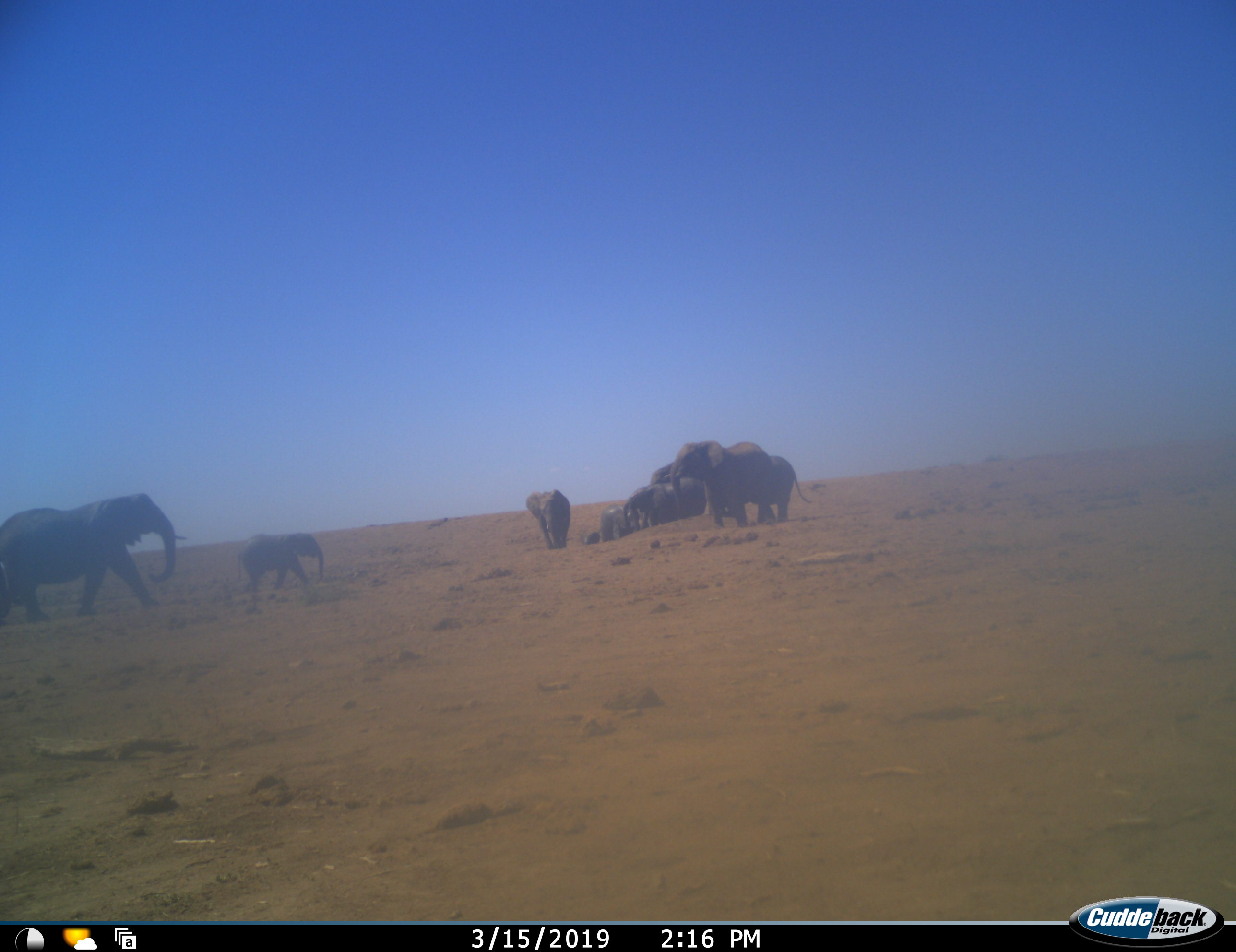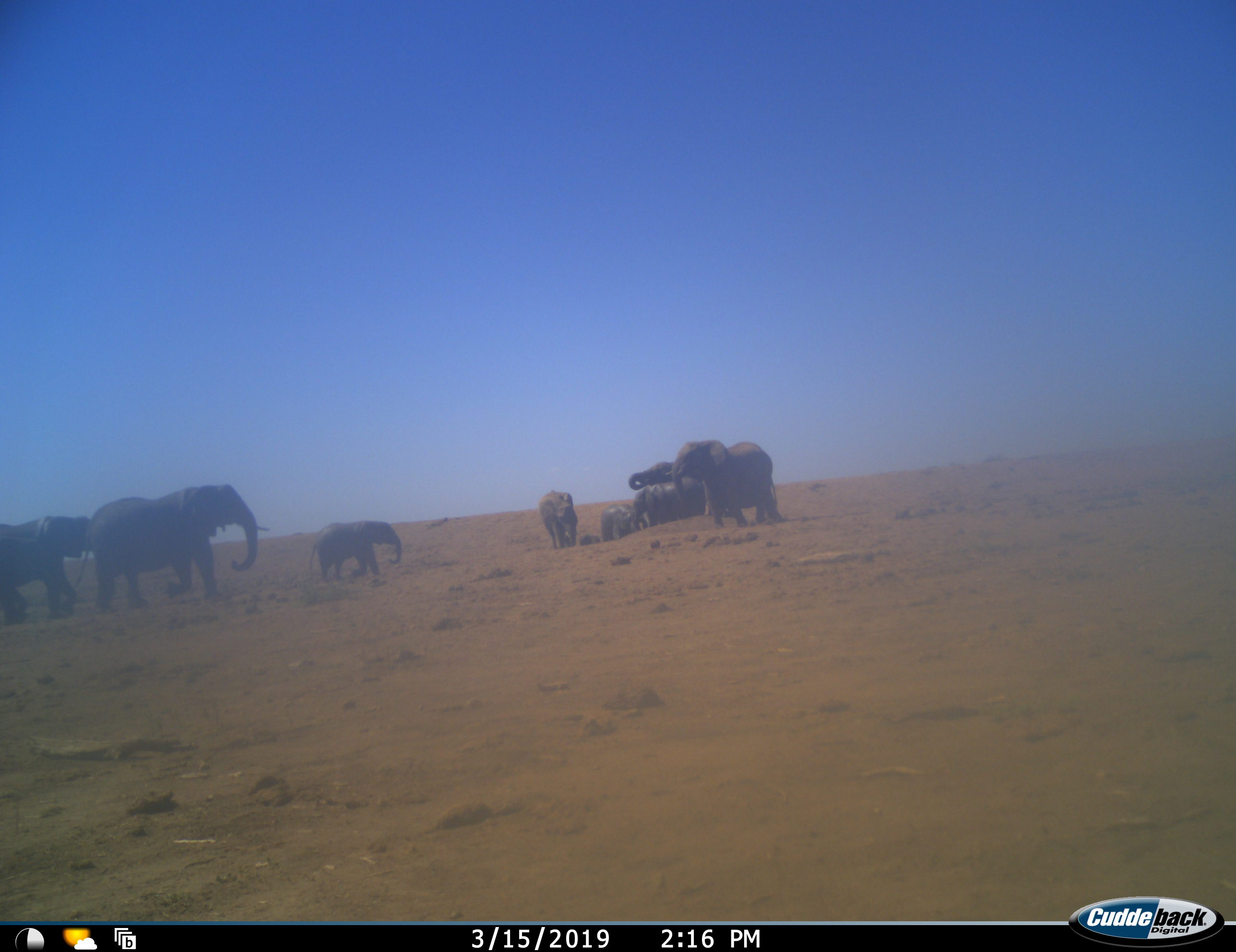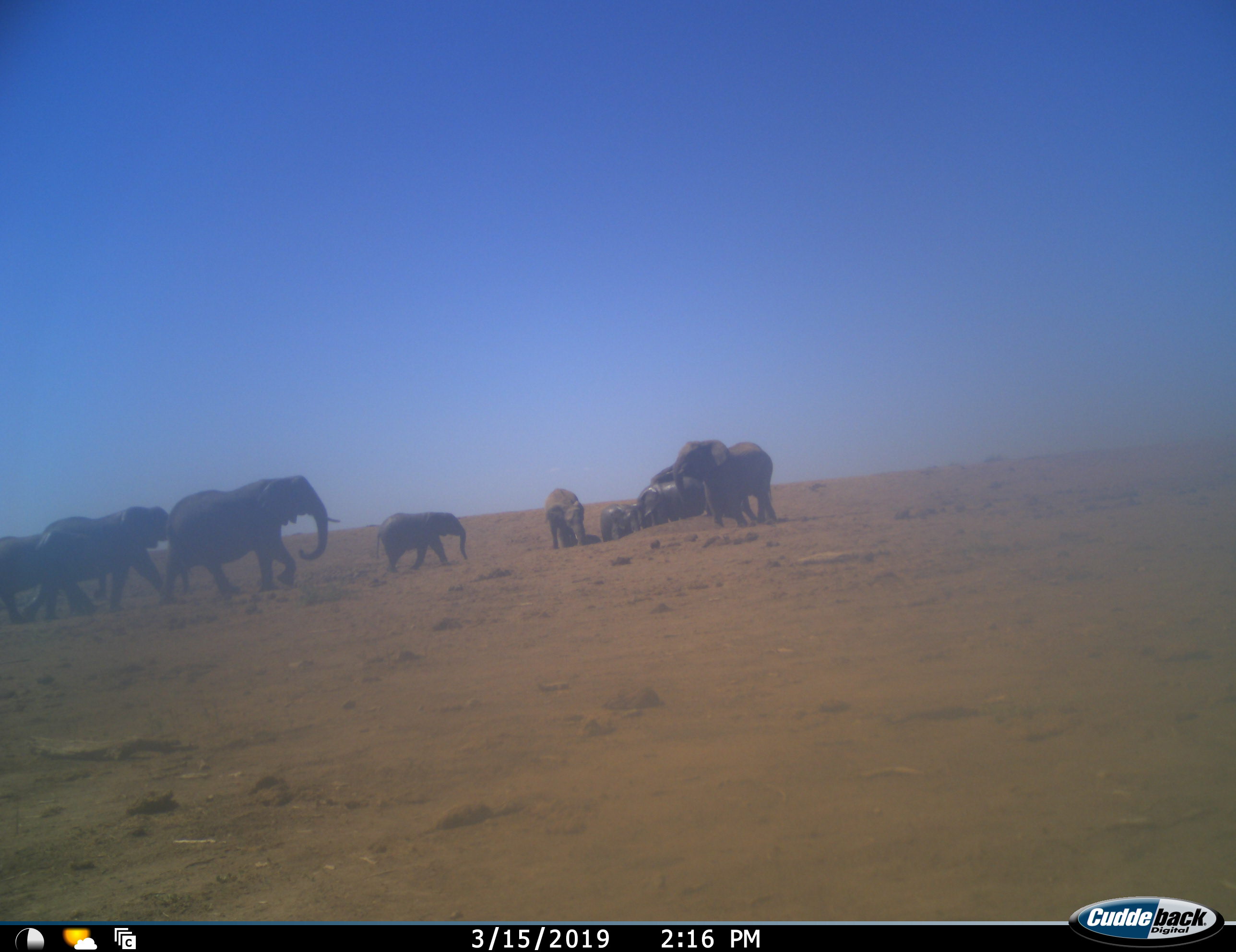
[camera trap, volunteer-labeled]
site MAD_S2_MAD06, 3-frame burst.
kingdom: Animalia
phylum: Chordata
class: Mammalia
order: Proboscidea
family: Elephantidae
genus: Loxodonta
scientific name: Loxodonta africana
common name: african bush elephant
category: elephant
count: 11-50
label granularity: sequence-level